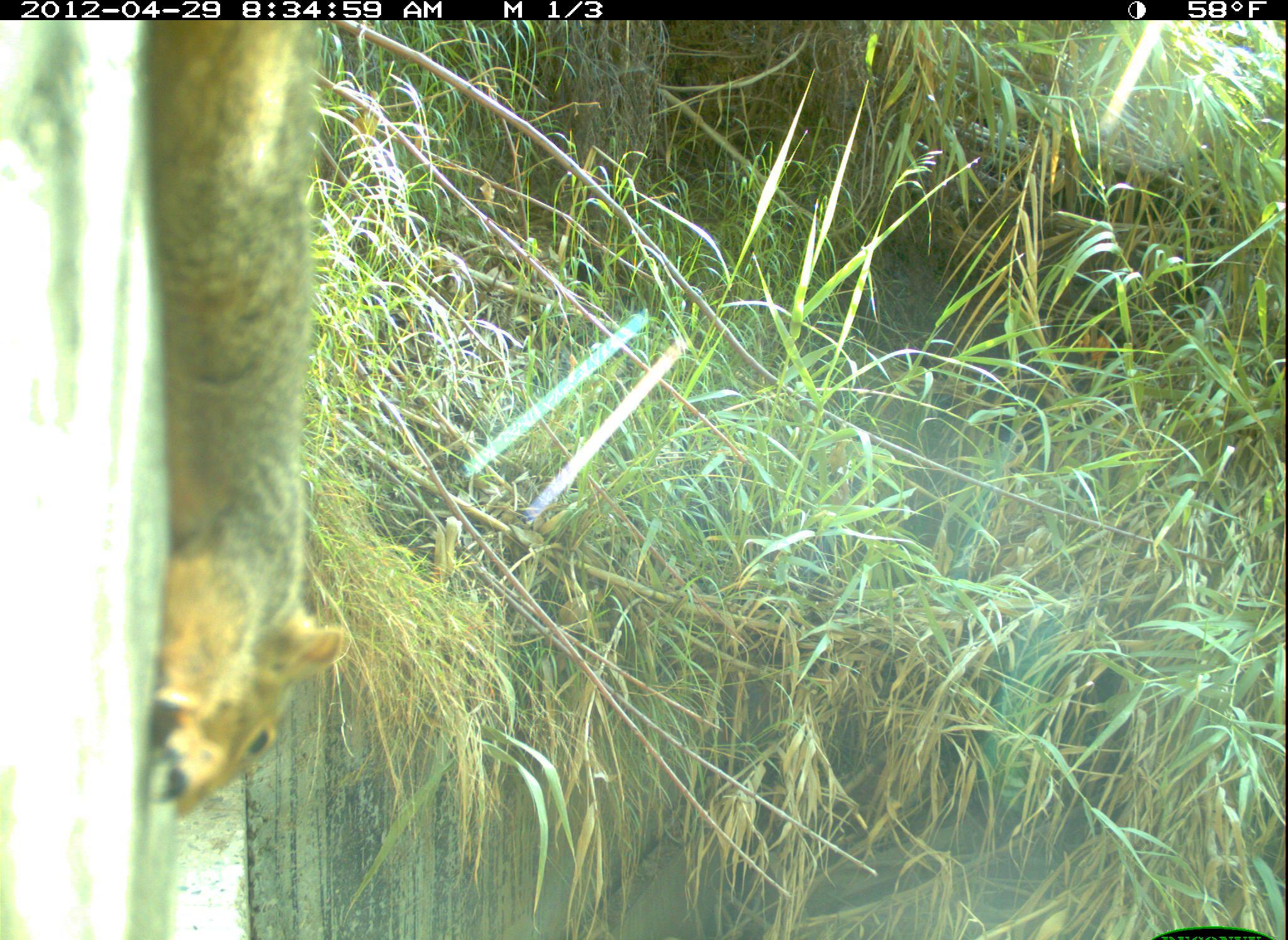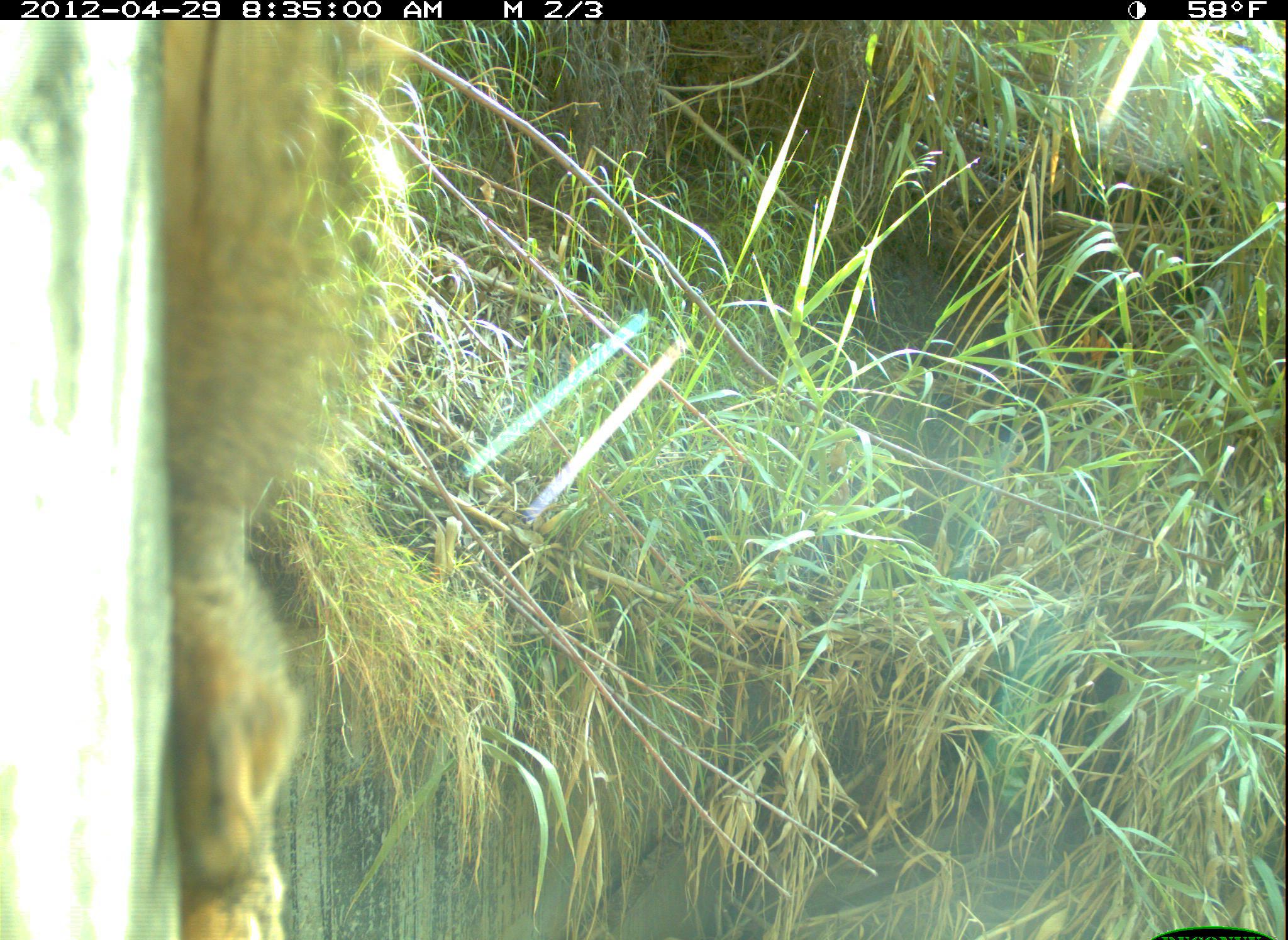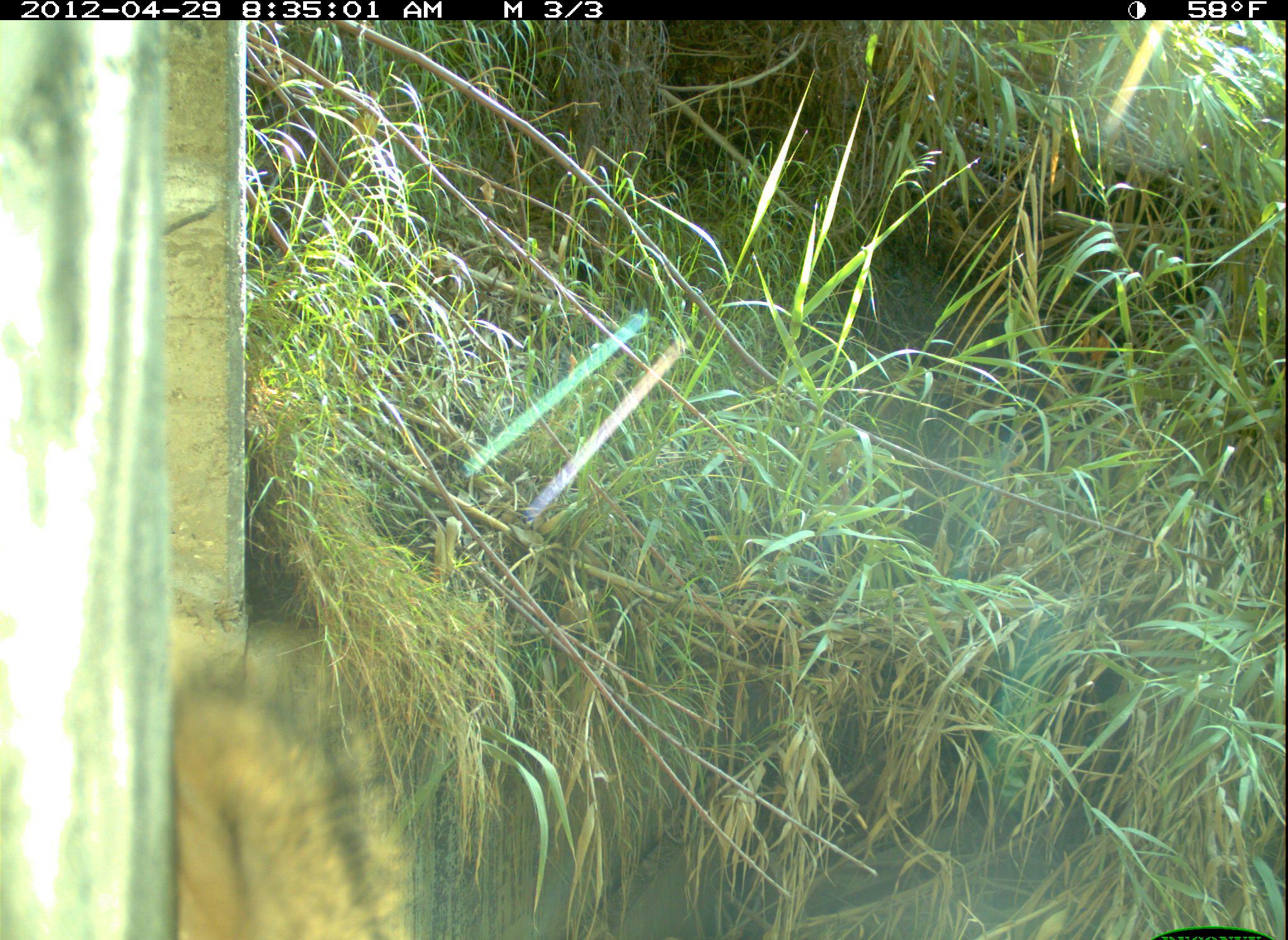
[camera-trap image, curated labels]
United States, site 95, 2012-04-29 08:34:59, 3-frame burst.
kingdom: Animalia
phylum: Chordata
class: Mammalia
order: Rodentia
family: Sciuridae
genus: Sciurus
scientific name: Sciurus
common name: squirrel